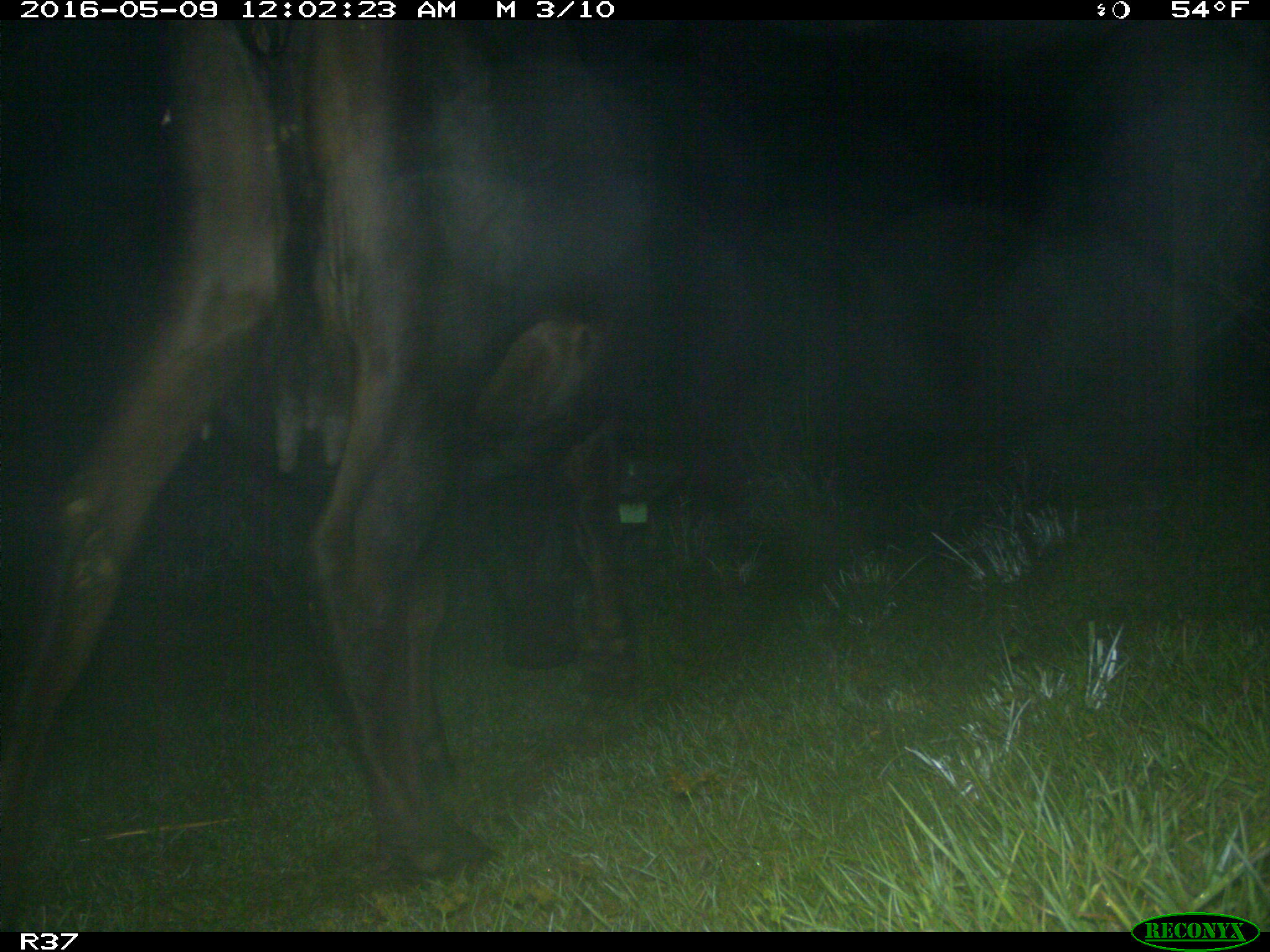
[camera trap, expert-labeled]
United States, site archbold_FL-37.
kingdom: Animalia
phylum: Chordata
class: Mammalia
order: Artiodactyla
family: Bovidae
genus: Bos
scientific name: Bos taurus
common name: domestic cow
Bos taurus (domestic cow).